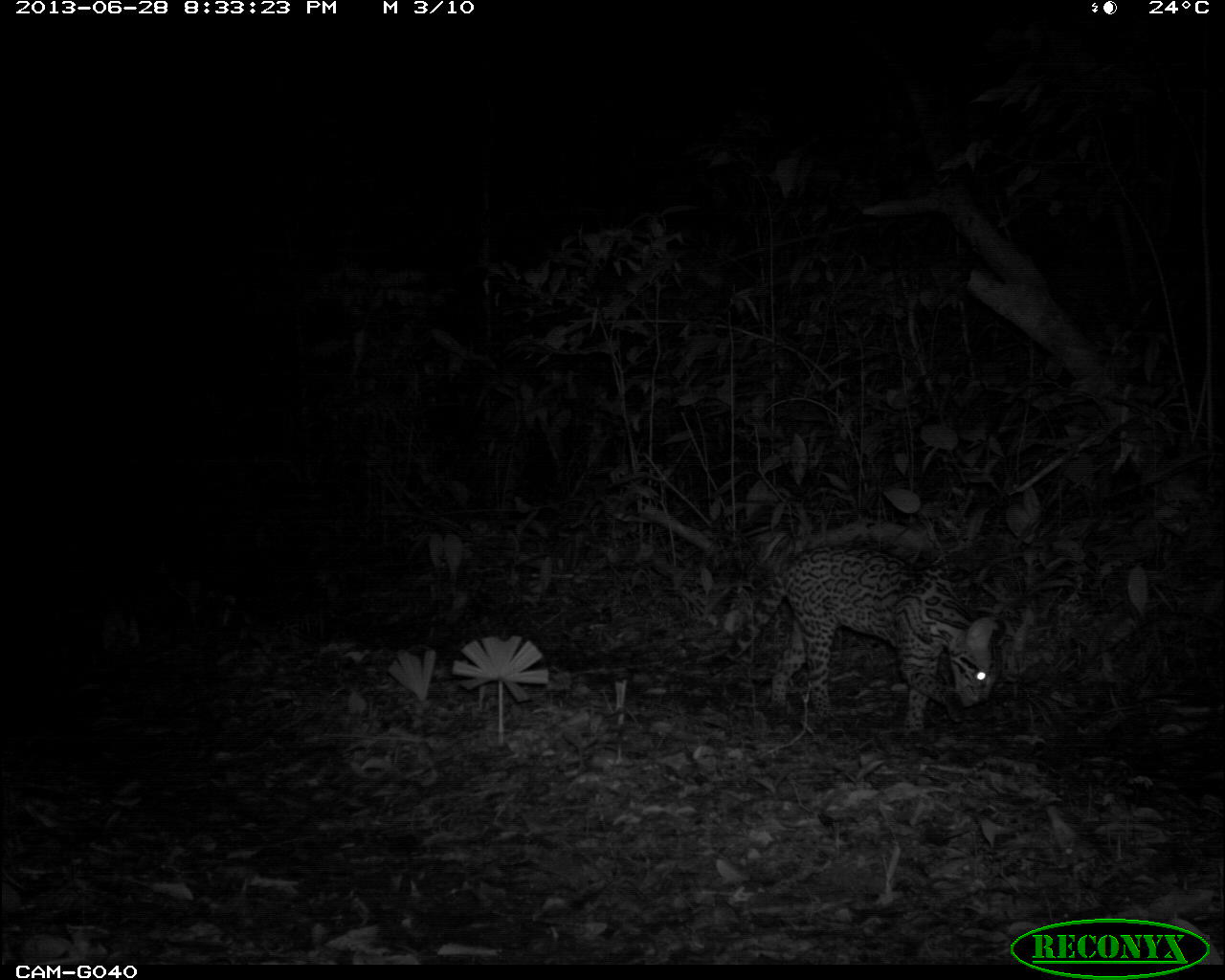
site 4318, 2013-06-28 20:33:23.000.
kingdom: Animalia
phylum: Chordata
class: Mammalia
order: Carnivora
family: Felidae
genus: Leopardus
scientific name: Leopardus pardalis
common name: ocelot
Leopardus pardalis (ocelot), count 1, sex female.